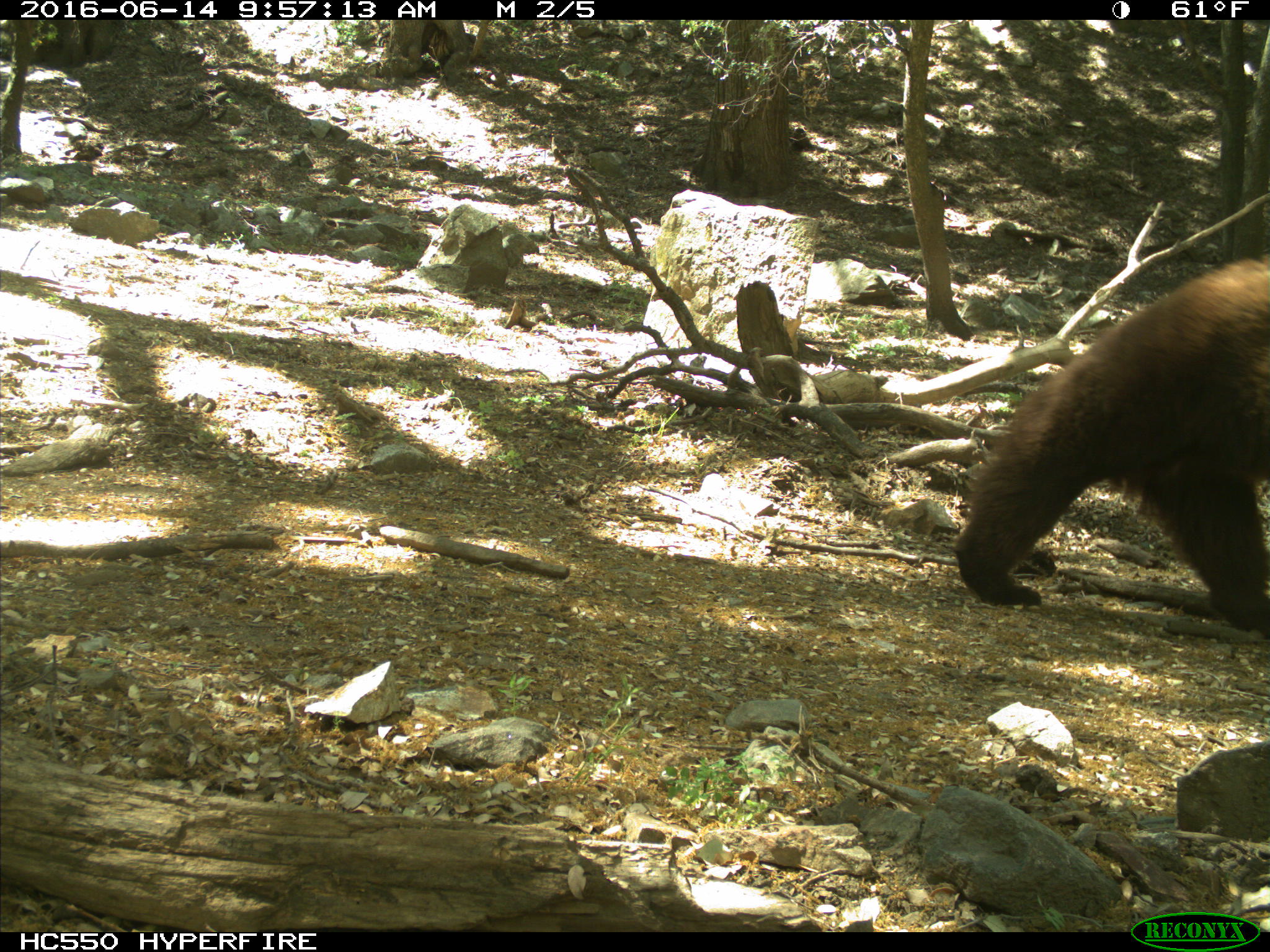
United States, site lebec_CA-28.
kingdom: Animalia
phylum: Chordata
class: Mammalia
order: Carnivora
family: Ursidae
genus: Ursus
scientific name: Ursus americanus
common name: american black bear